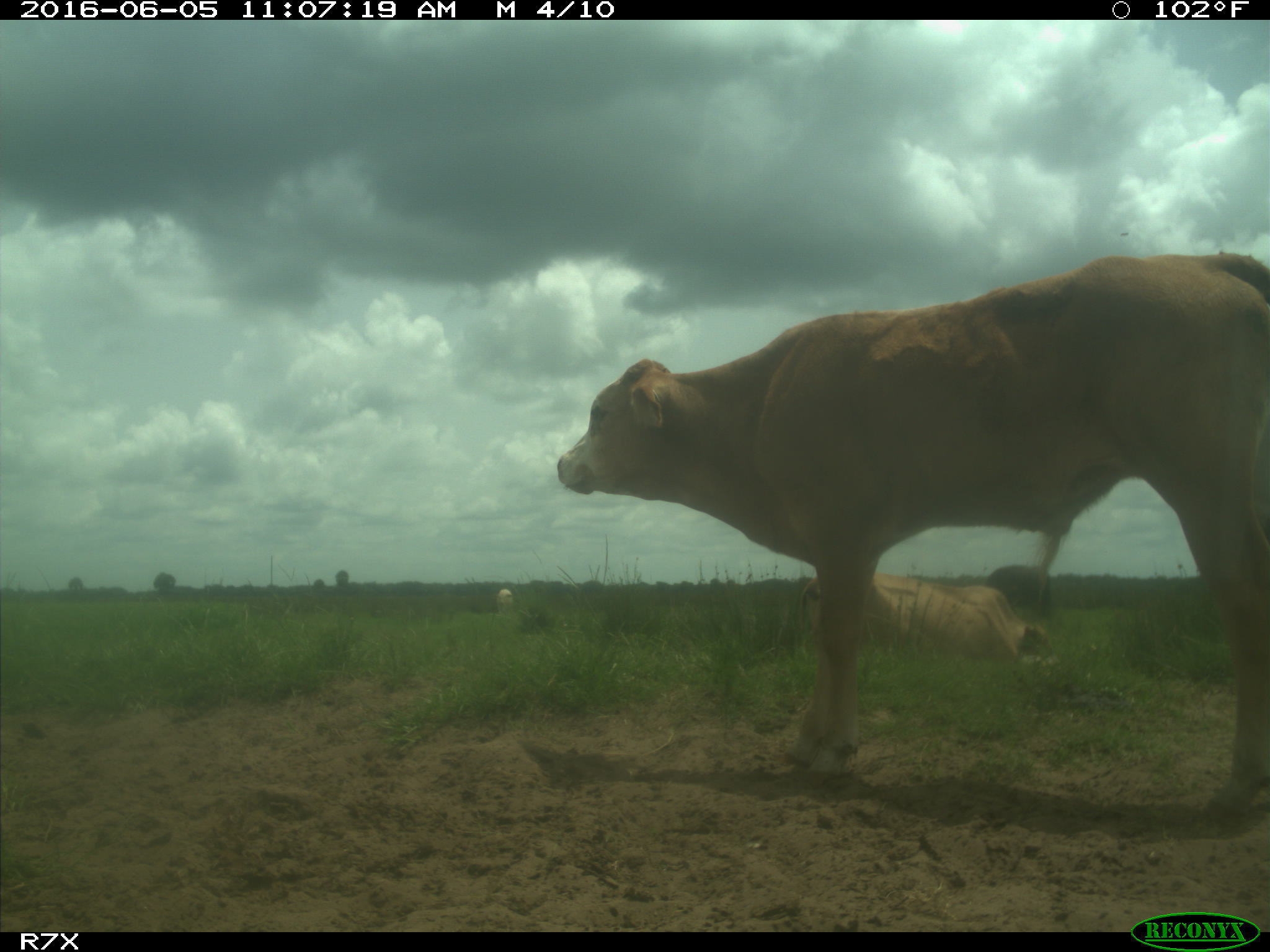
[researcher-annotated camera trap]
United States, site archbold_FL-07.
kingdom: Animalia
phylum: Chordata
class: Mammalia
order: Artiodactyla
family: Bovidae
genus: Bos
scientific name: Bos taurus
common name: domestic cow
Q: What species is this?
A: Bos taurus (domestic cow).